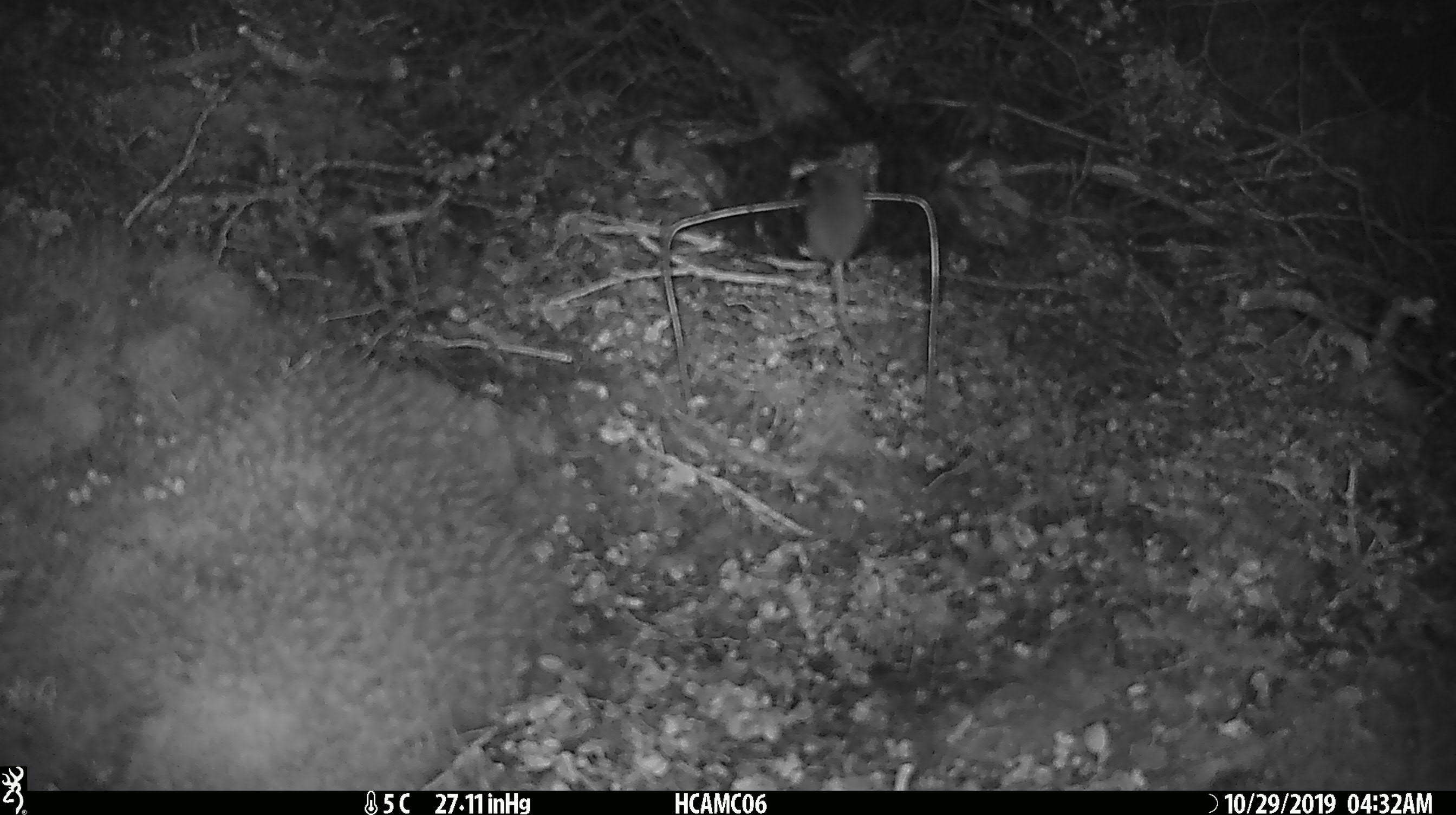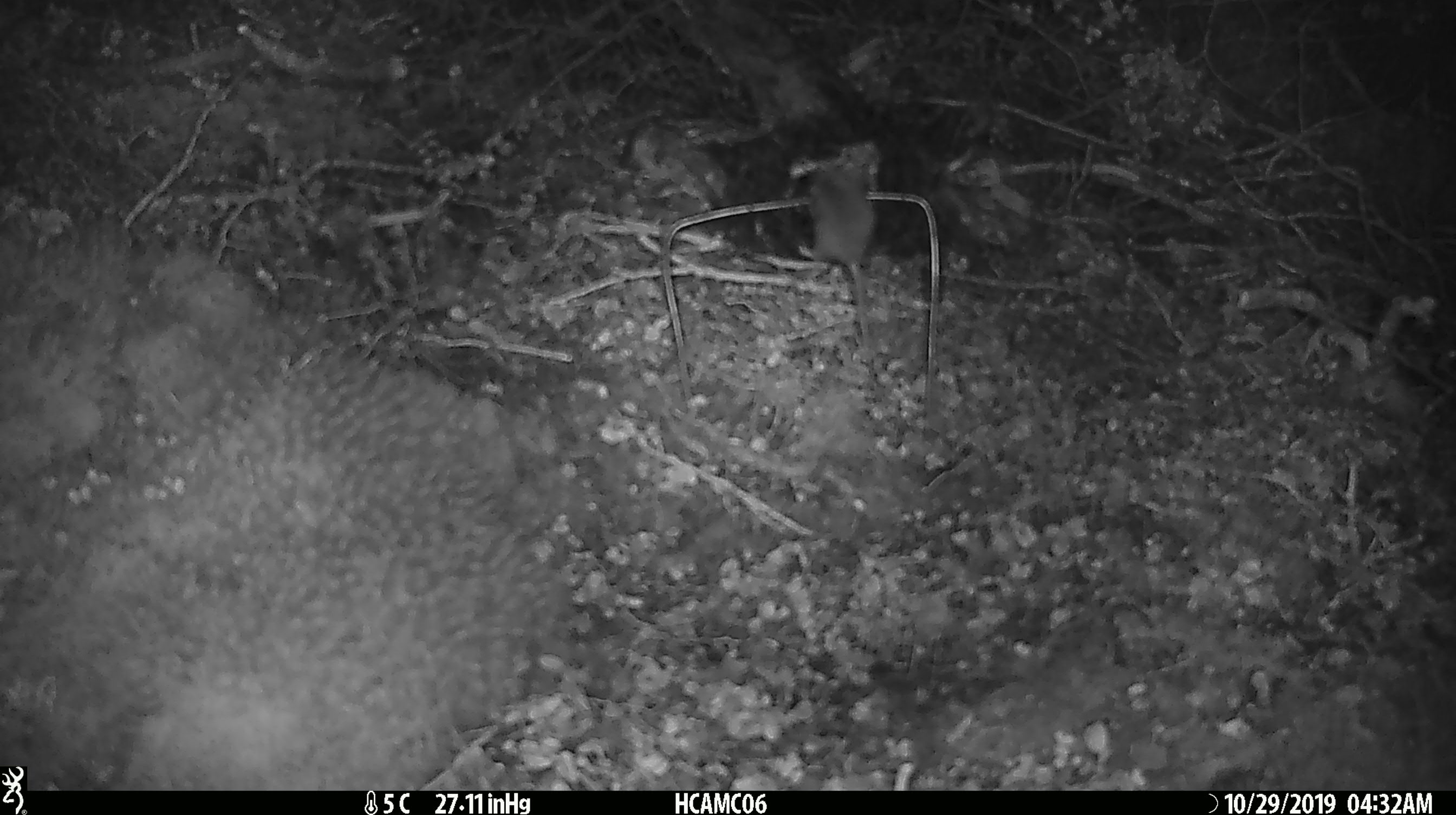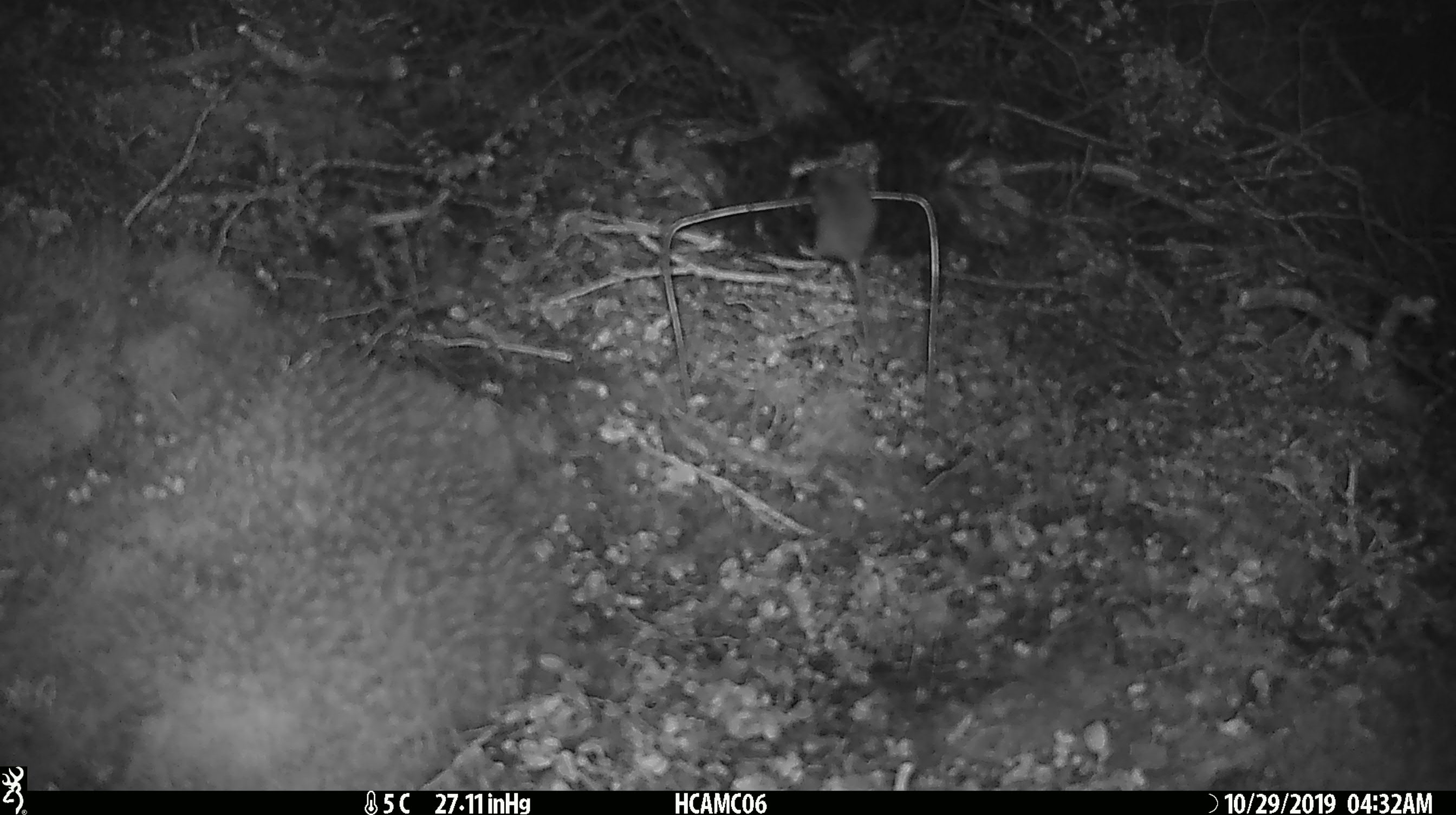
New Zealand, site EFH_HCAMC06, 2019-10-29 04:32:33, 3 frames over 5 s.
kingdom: Animalia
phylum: Chordata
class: Mammalia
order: Rodentia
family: Muridae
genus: Mus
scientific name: Mus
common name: mouse